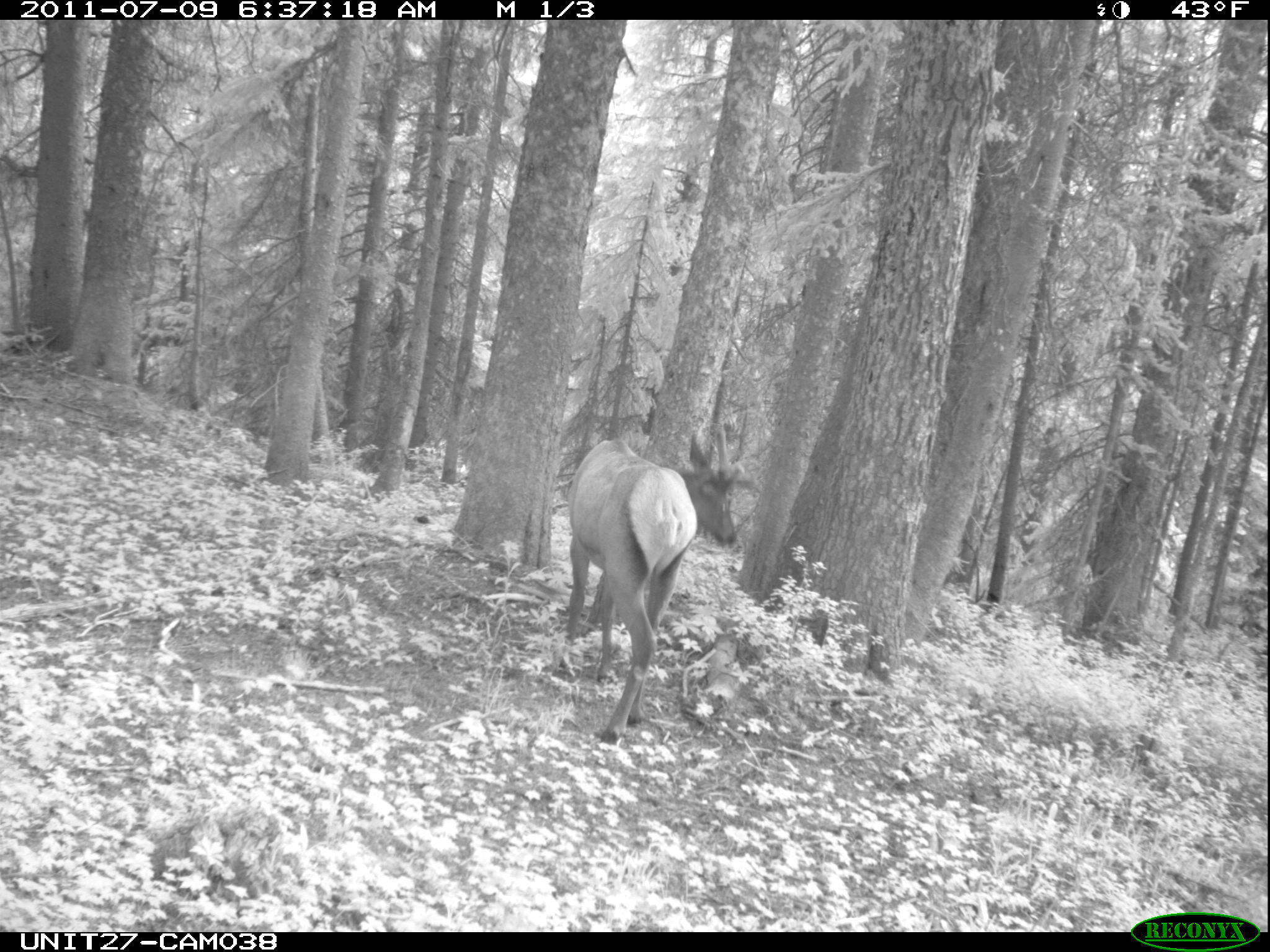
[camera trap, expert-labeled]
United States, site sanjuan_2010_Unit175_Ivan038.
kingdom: Animalia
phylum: Chordata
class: Mammalia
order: Artiodactyla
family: Cervidae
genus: Cervus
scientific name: Cervus elaphus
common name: red deer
Cervus elaphus (red deer).